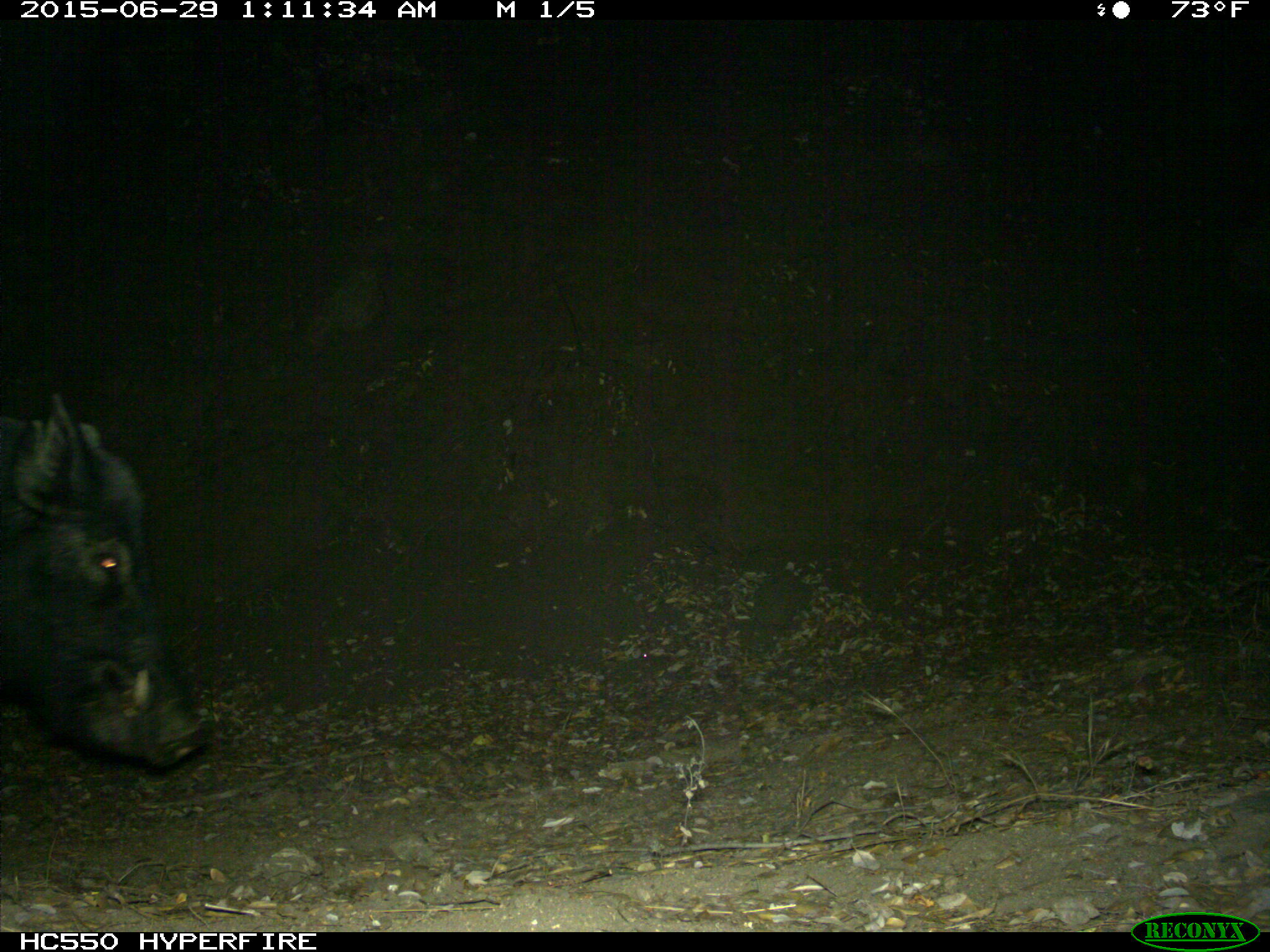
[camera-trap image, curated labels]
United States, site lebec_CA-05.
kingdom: Animalia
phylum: Chordata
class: Mammalia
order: Artiodactyla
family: Suidae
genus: Sus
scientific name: Sus scrofa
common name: wild boar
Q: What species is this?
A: Sus scrofa (wild boar).